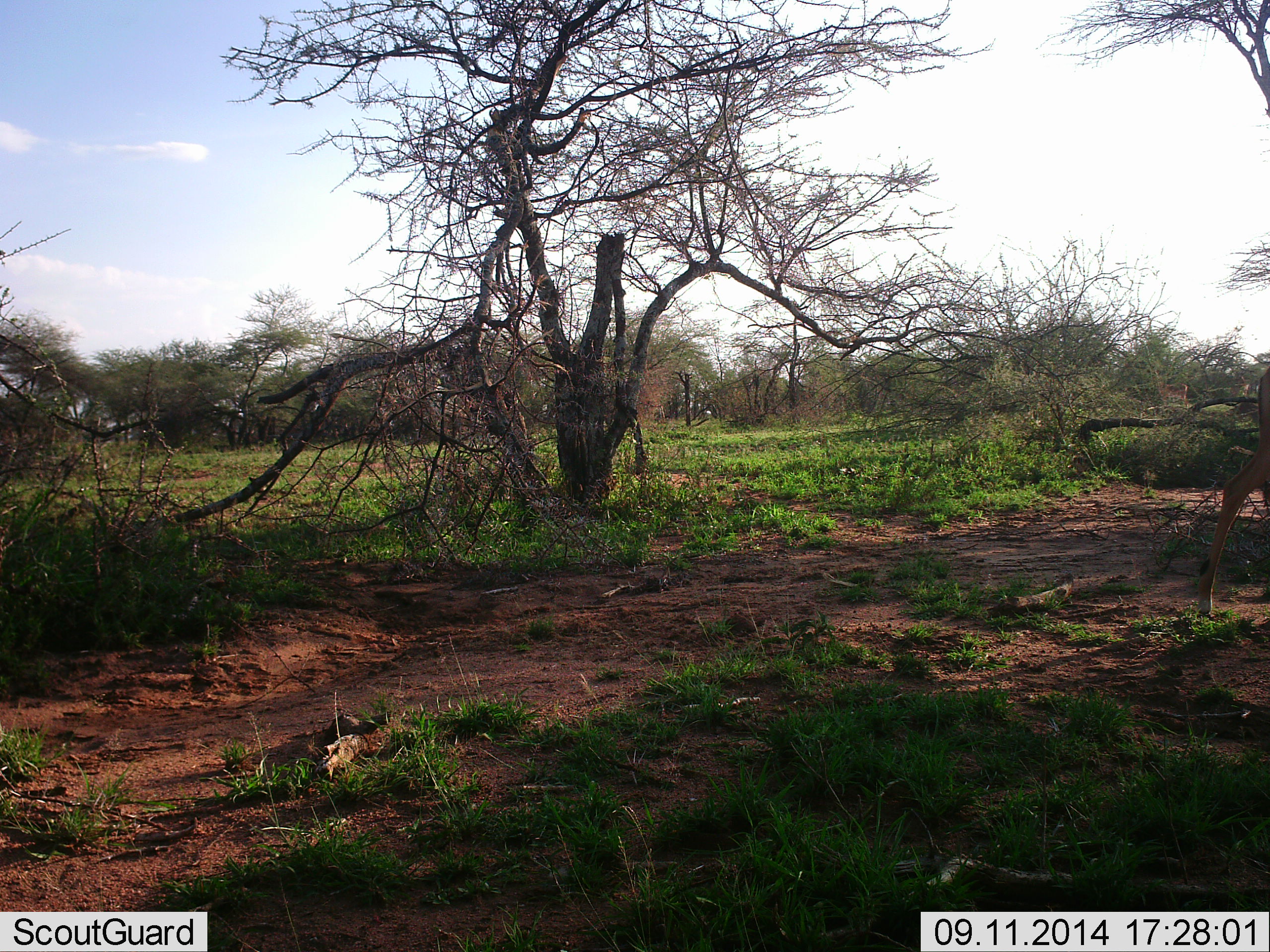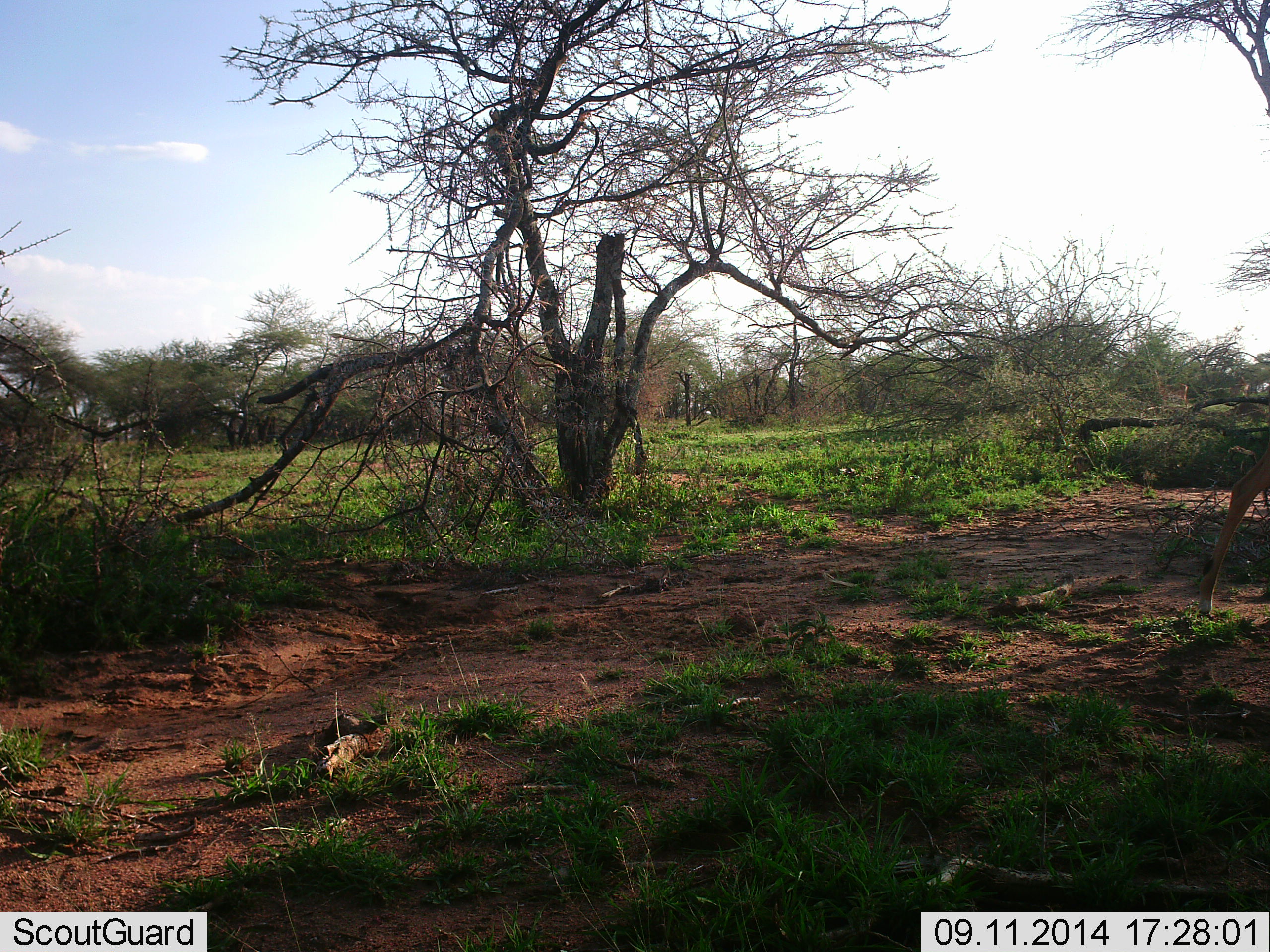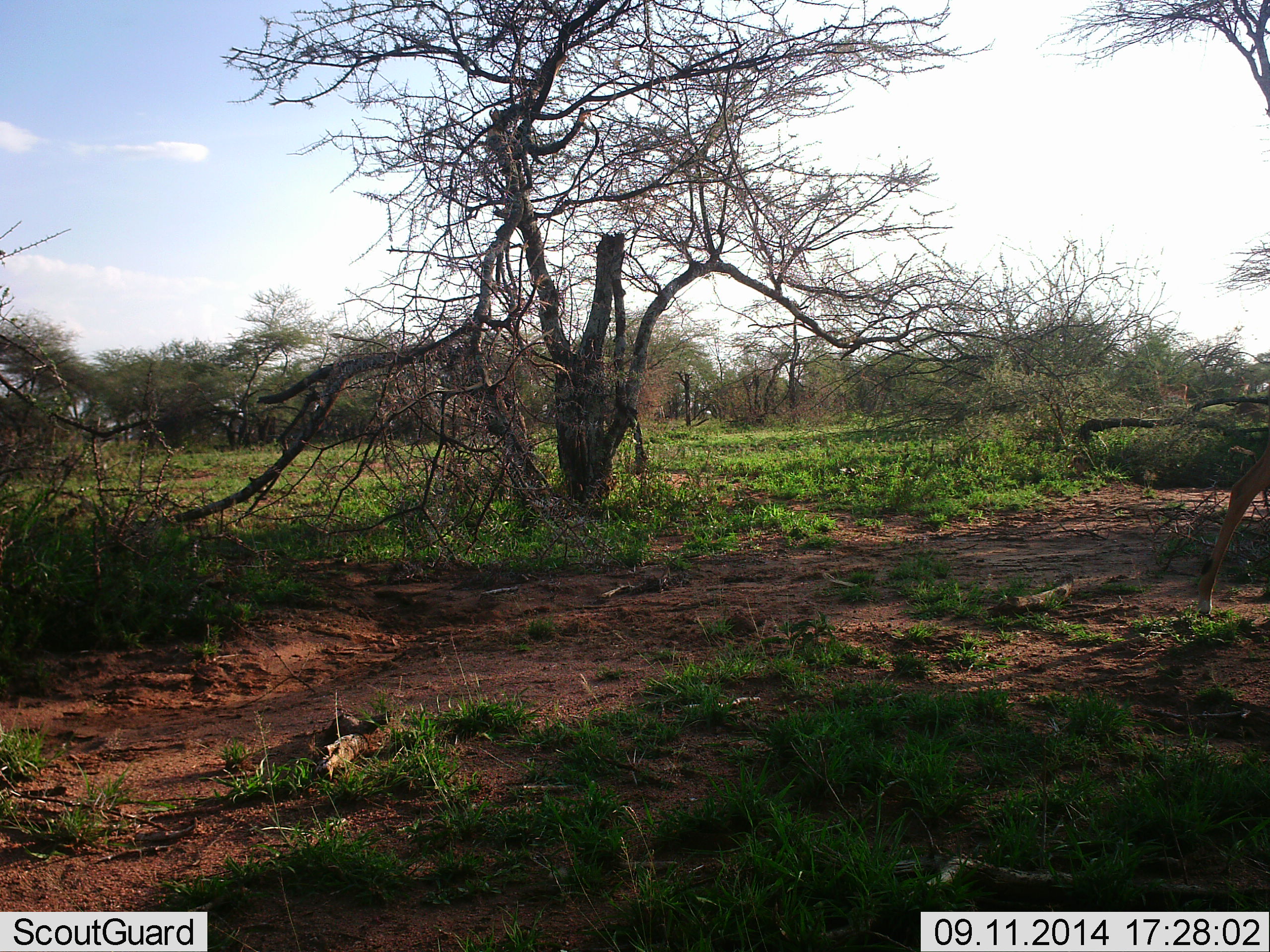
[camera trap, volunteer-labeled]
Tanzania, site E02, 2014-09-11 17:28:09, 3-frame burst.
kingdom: Animalia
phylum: Chordata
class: Mammalia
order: Artiodactyla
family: Bovidae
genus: Aepyceros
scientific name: Aepyceros melampus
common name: impala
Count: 1.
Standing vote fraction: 78%.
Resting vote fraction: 0%.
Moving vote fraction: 22%.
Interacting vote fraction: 0%.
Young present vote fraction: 0%.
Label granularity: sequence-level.